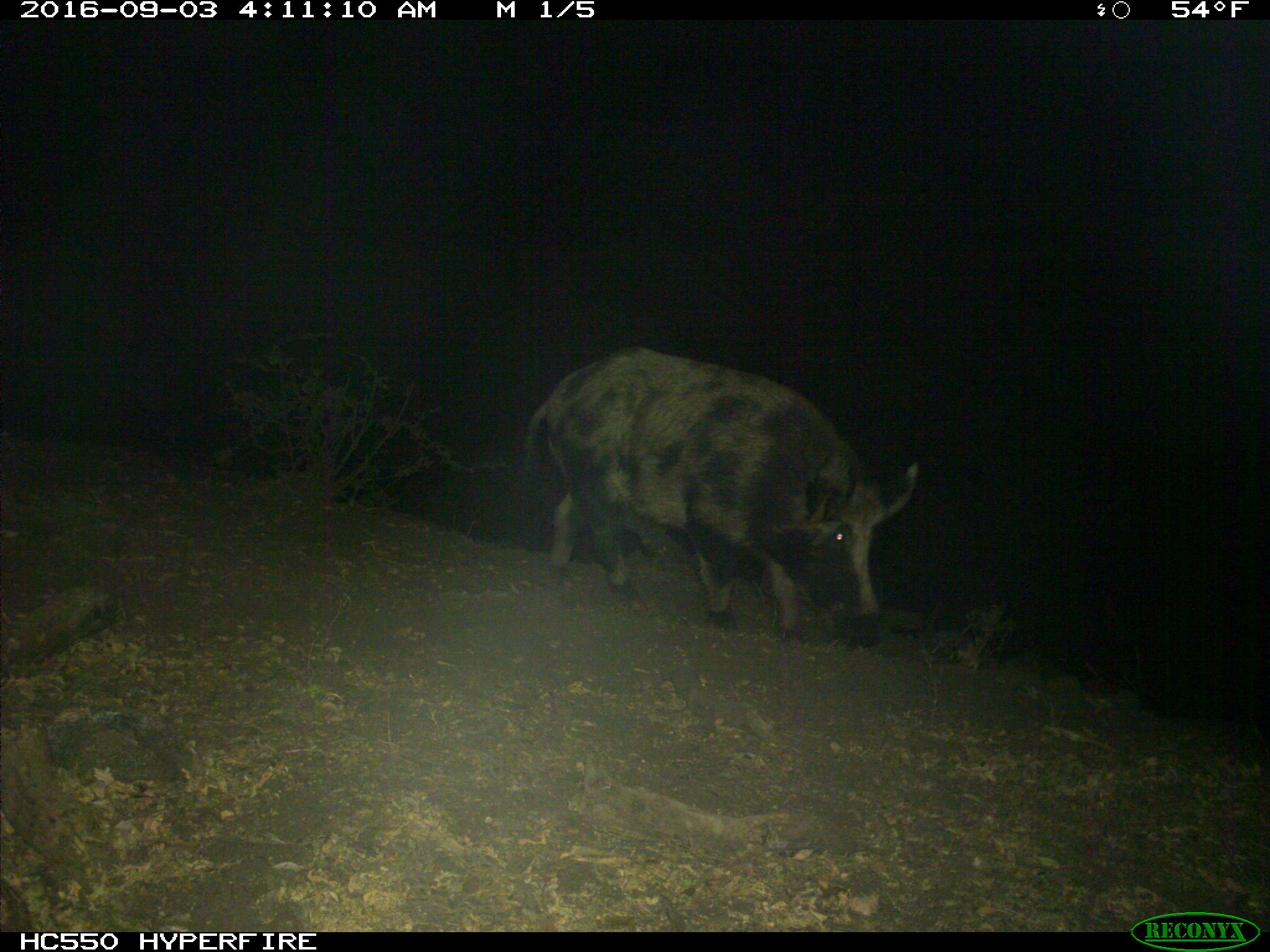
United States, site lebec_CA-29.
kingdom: Animalia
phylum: Chordata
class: Mammalia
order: Artiodactyla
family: Suidae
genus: Sus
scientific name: Sus scrofa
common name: wild boar